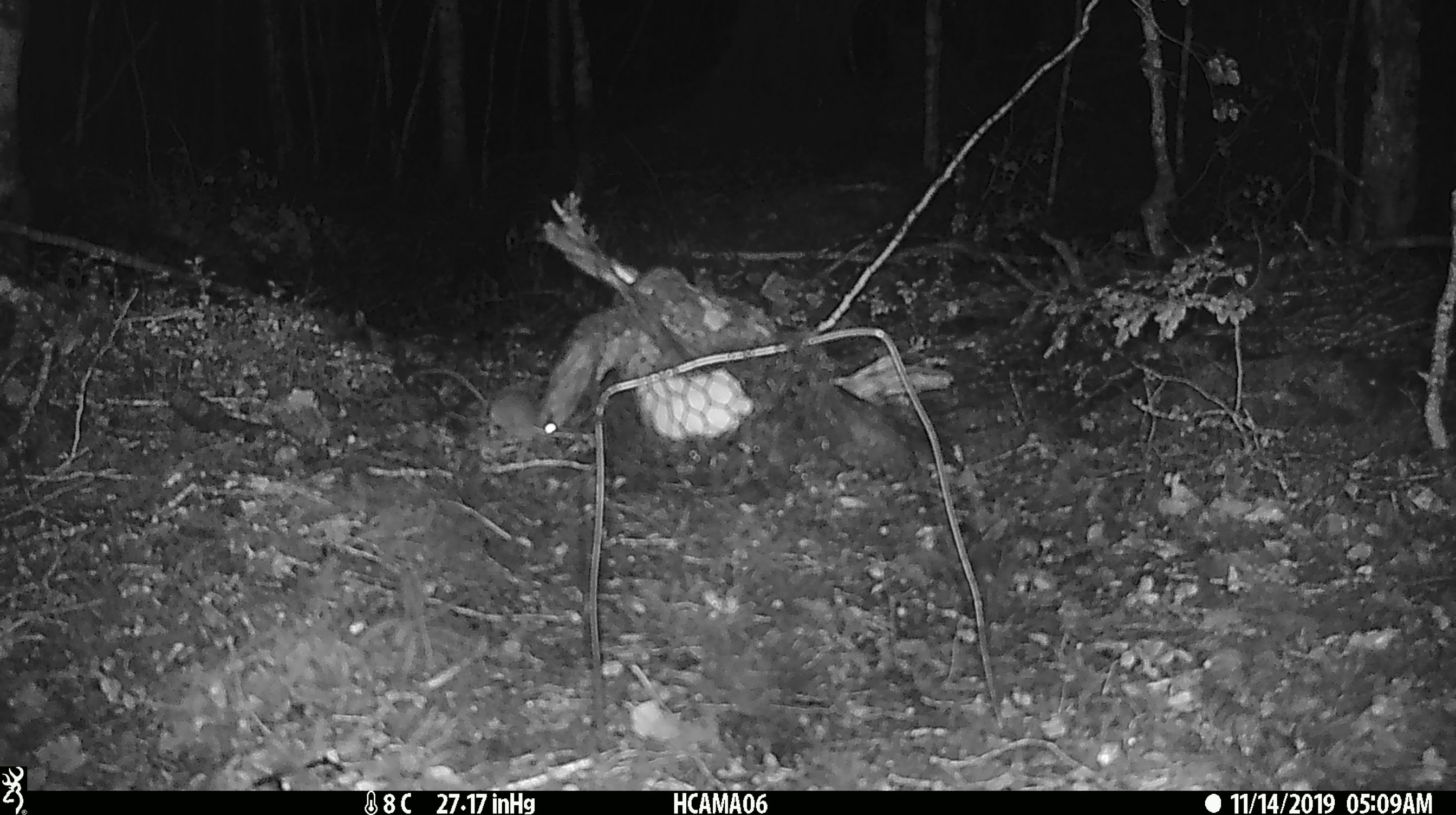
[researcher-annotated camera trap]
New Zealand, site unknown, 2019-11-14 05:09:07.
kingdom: Animalia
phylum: Chordata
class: Mammalia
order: Rodentia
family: Muridae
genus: Mus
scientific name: Mus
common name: mouse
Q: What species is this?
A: Mouse (Mus).